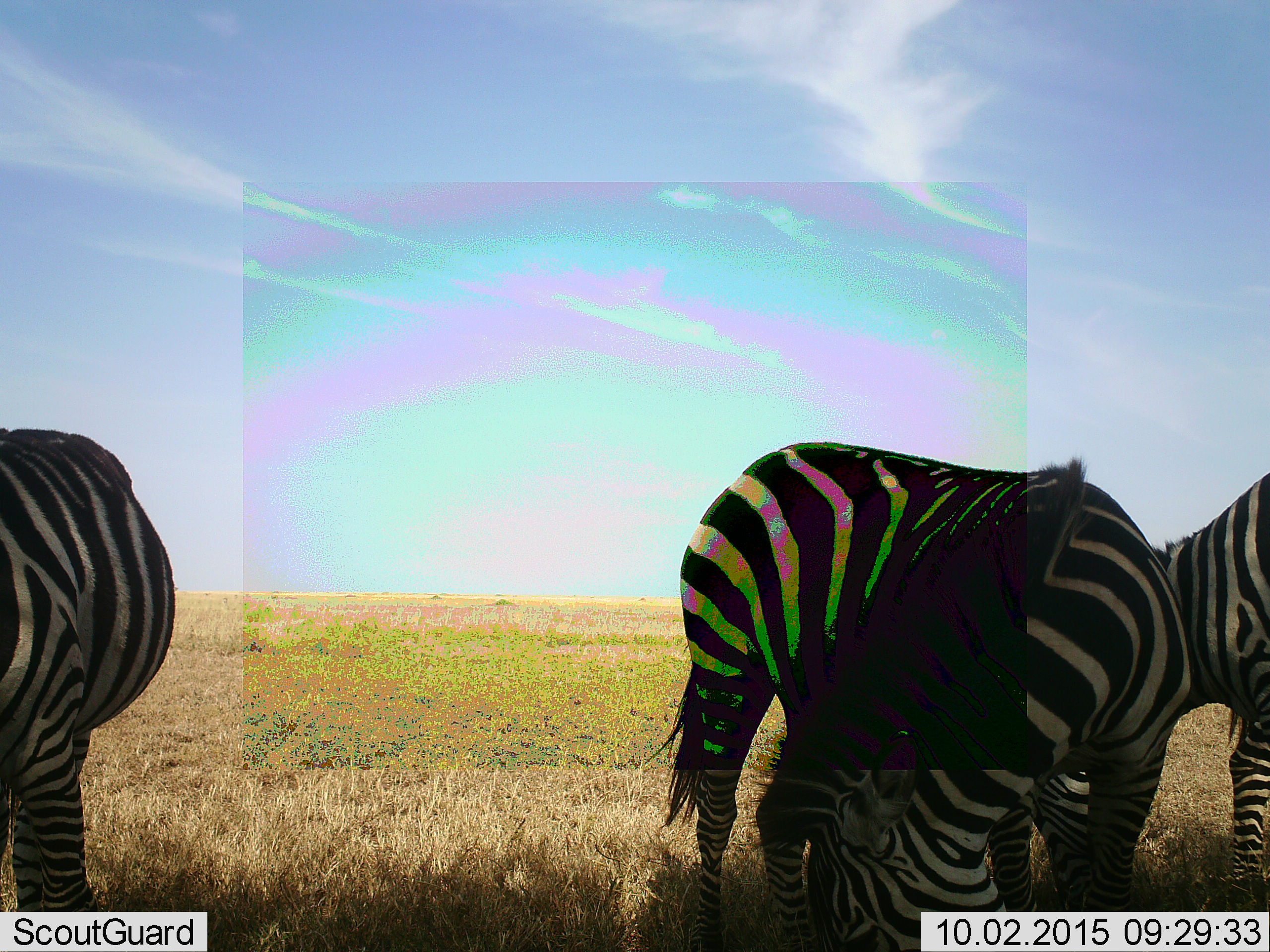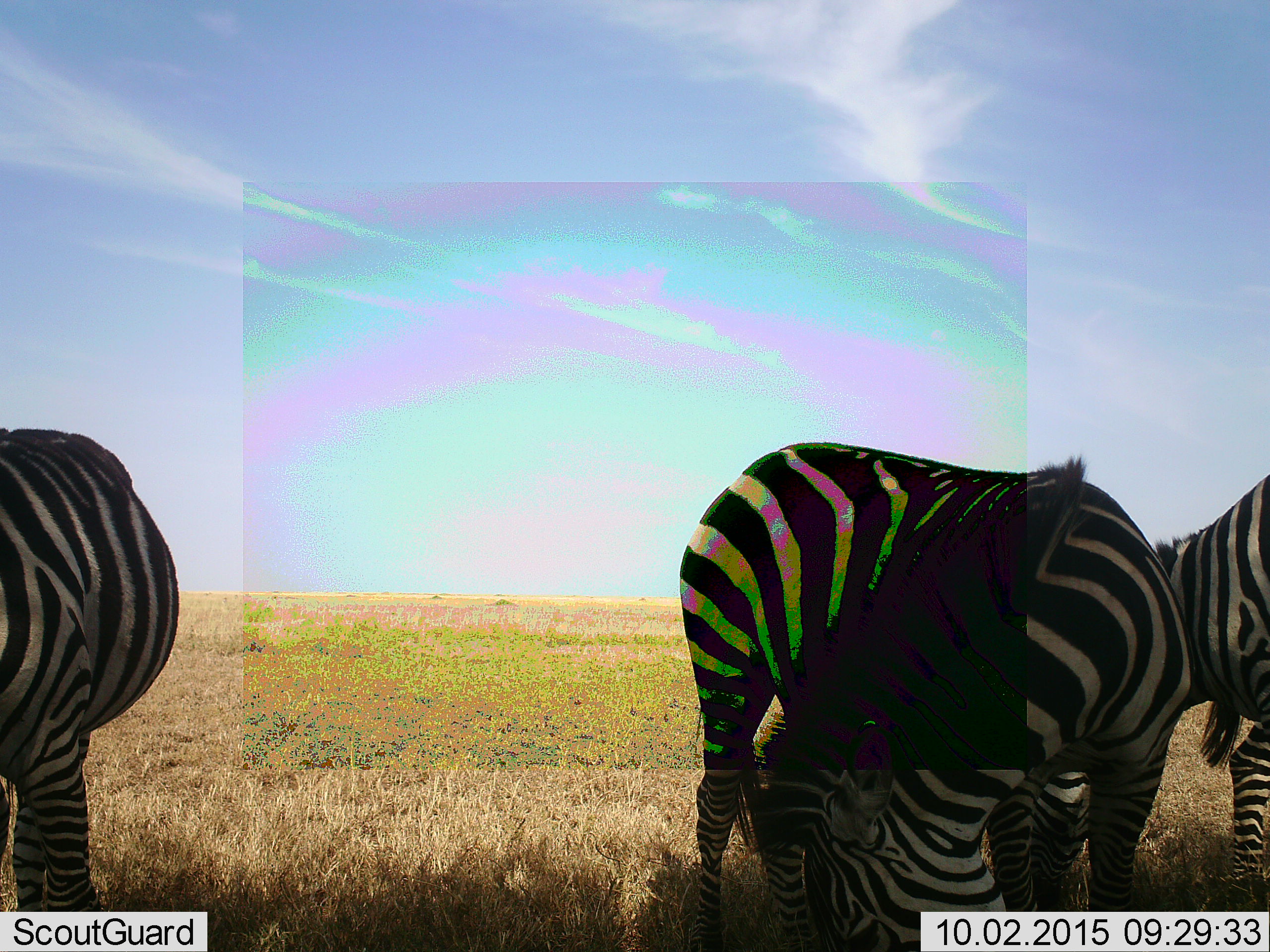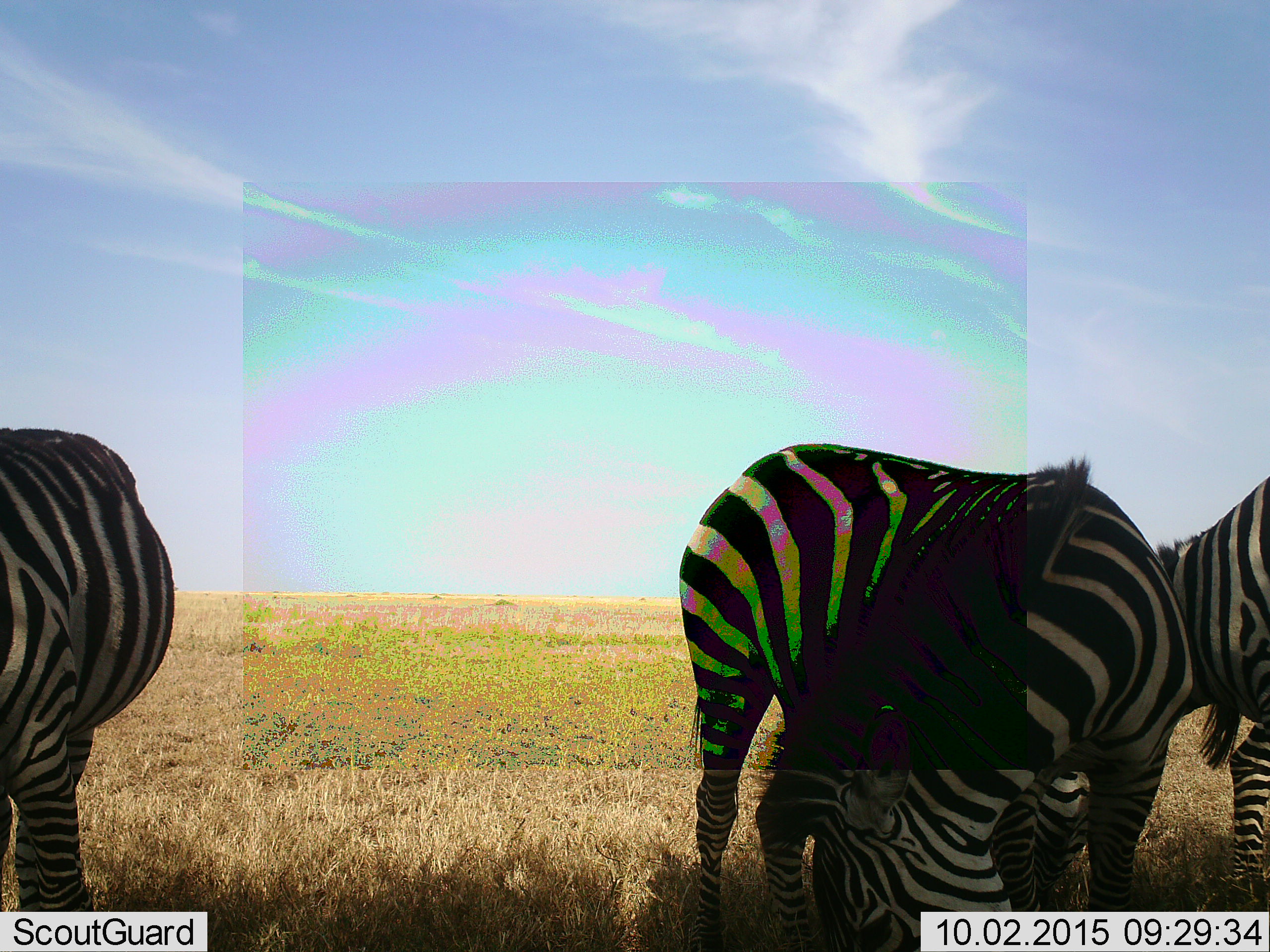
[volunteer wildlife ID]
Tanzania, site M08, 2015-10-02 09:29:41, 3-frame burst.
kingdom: Animalia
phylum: Chordata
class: Mammalia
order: Perissodactyla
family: Equidae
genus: Equus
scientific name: Equus quagga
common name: plains zebra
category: zebra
Zebra (plains zebra) (Equus quagga), count 3. Behavior (volunteer vote fractions): standing 78%, resting 0%, moving 11%, interacting 0%. Young present (vote fraction): 0%. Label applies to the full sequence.